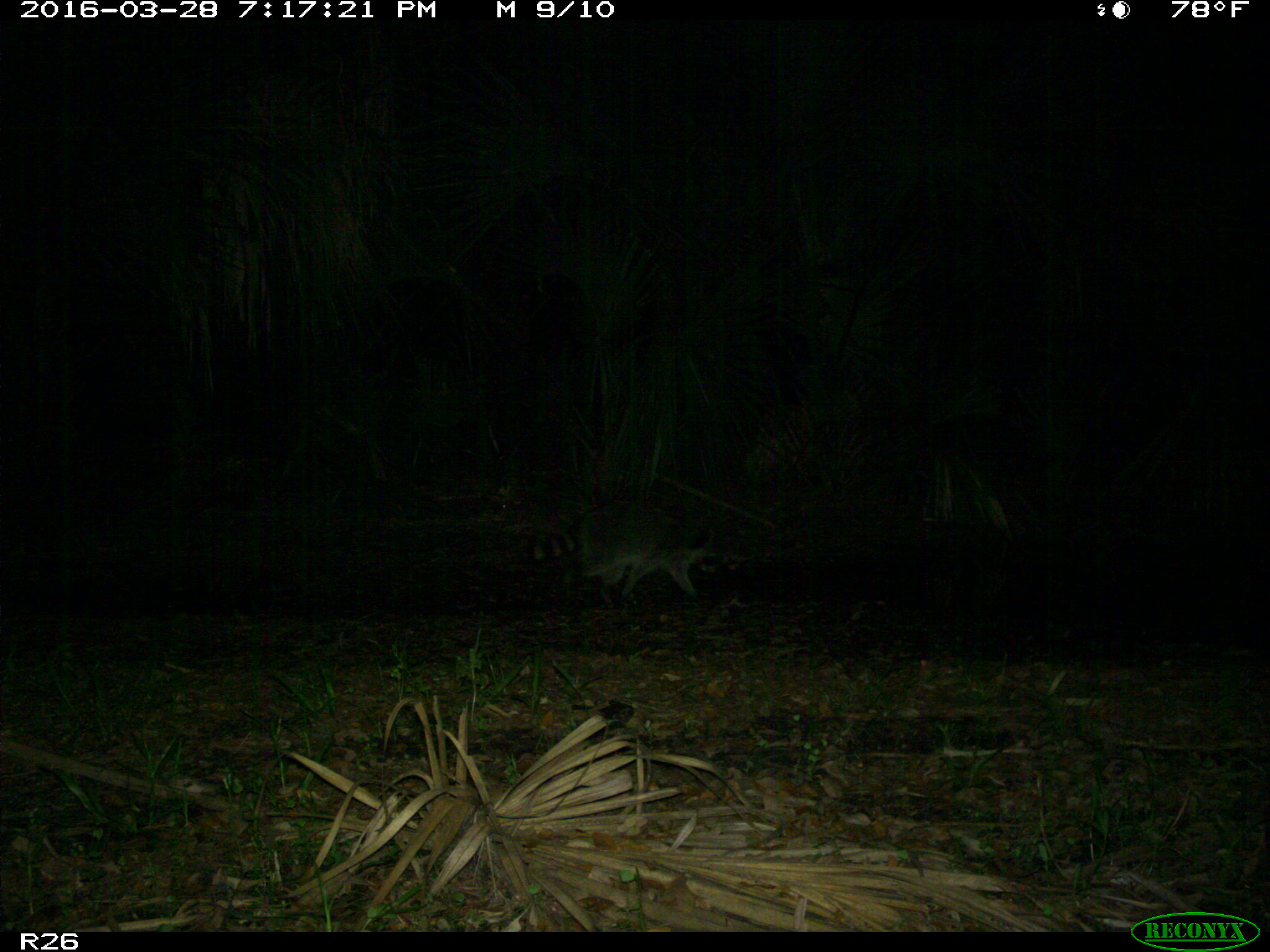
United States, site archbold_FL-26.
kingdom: Animalia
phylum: Chordata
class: Mammalia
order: Carnivora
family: Procyonidae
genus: Procyon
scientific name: Procyon lotor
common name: common raccoon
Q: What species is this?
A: Procyon lotor (common raccoon).